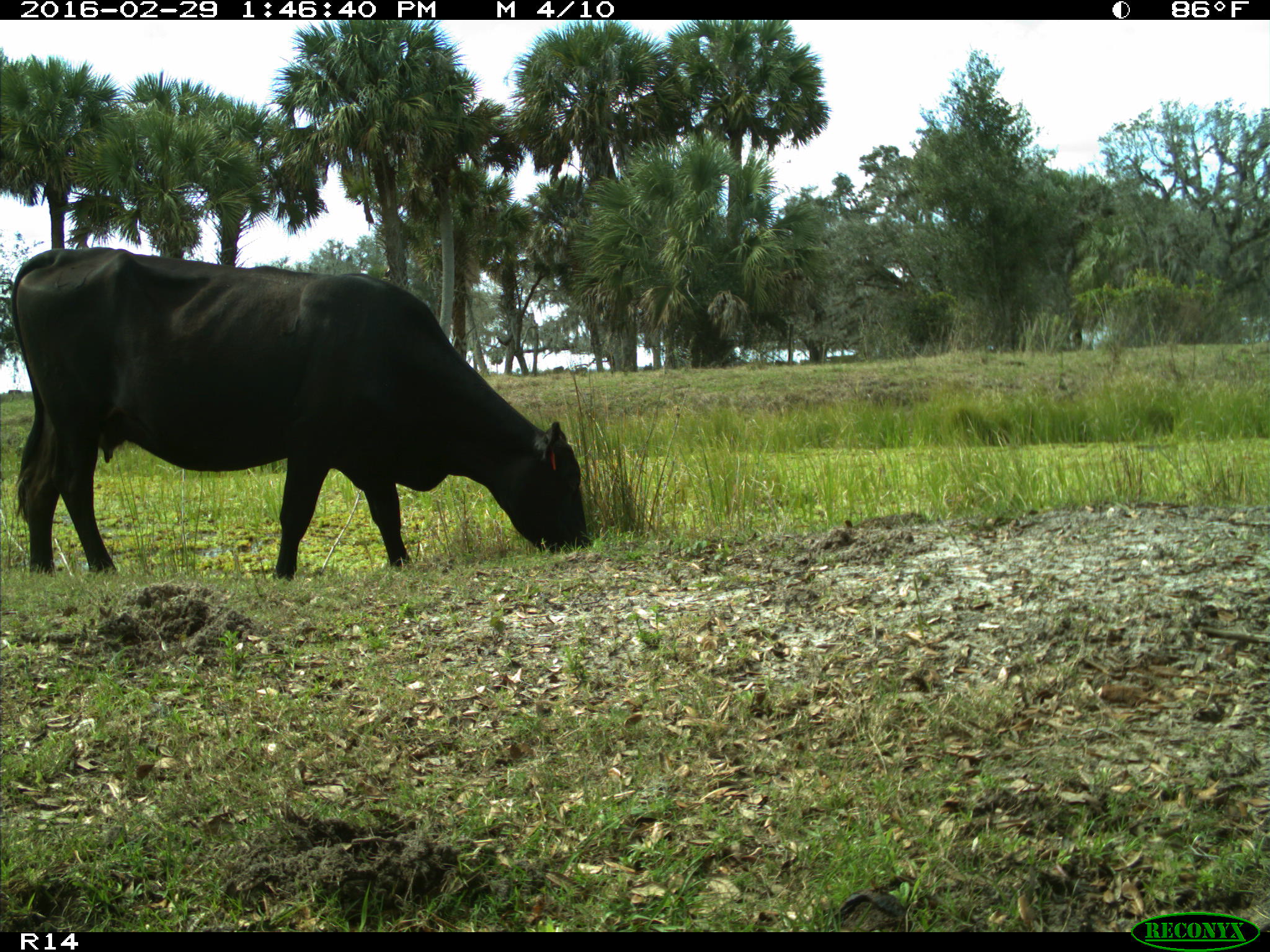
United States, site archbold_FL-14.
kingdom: Animalia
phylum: Chordata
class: Mammalia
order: Artiodactyla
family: Bovidae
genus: Bos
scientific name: Bos taurus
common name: domestic cow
Bos taurus (domestic cow).